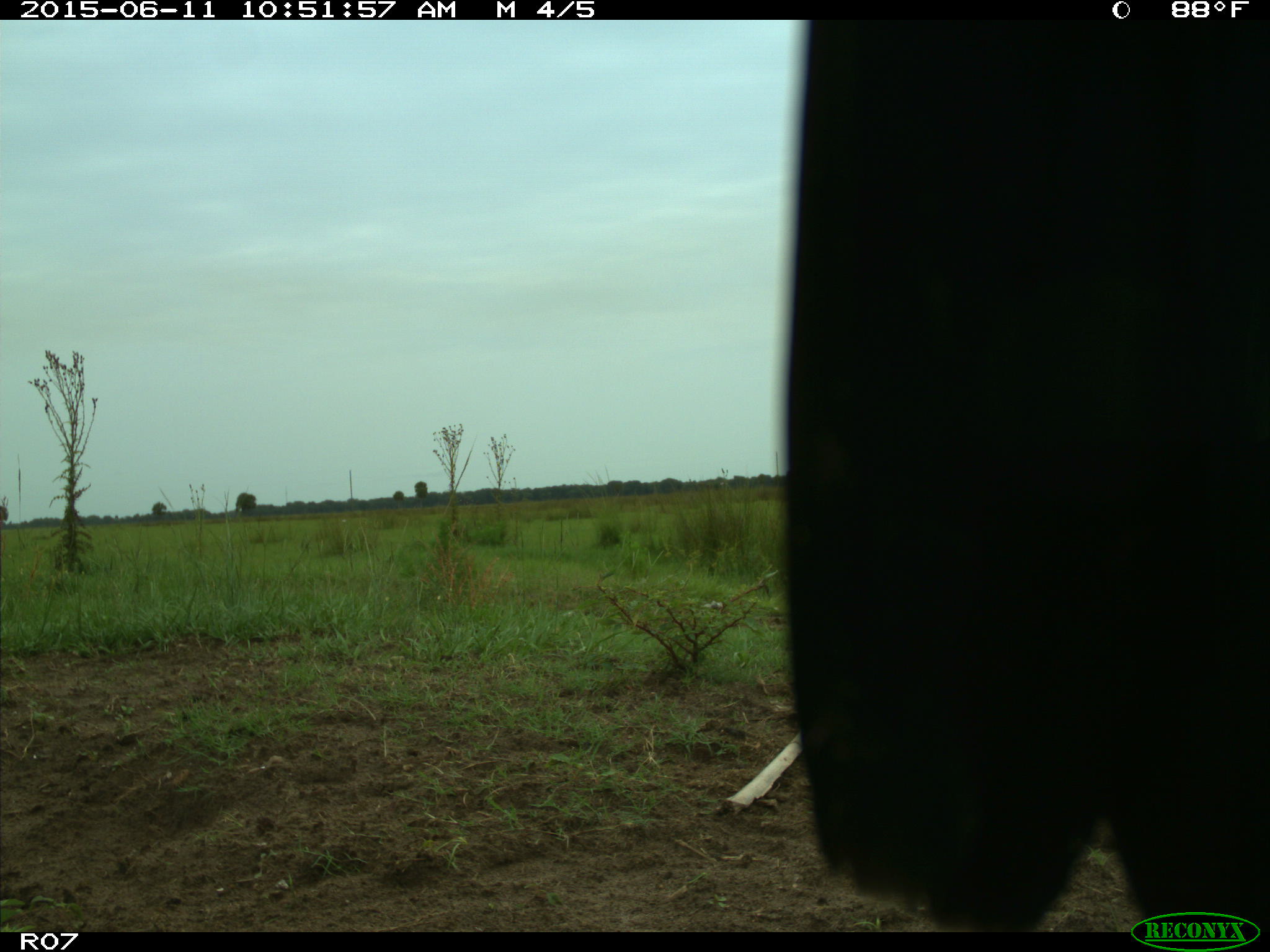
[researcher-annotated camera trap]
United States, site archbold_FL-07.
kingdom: Animalia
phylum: Chordata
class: Mammalia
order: Artiodactyla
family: Bovidae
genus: Bos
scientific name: Bos taurus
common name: domestic cow